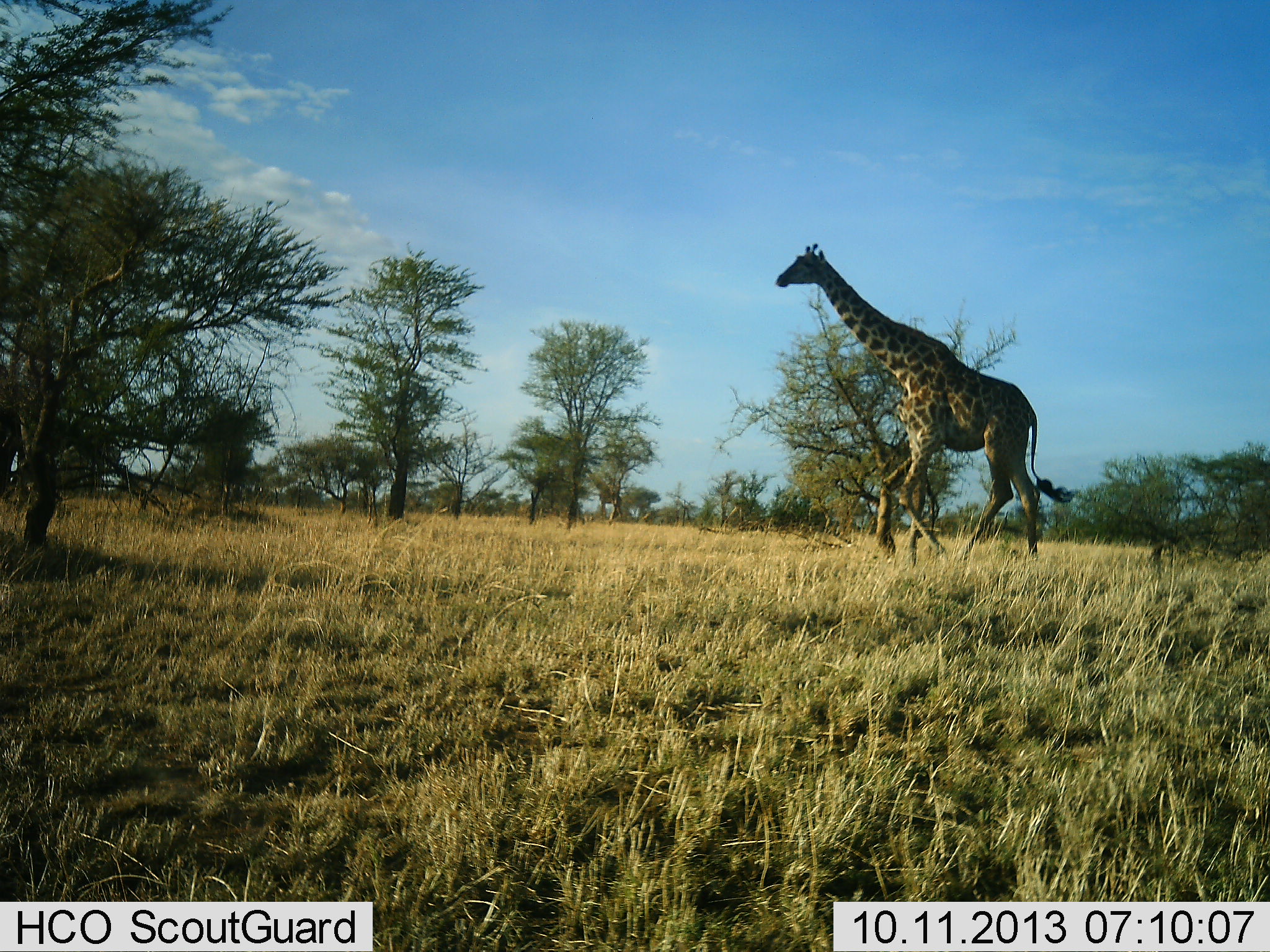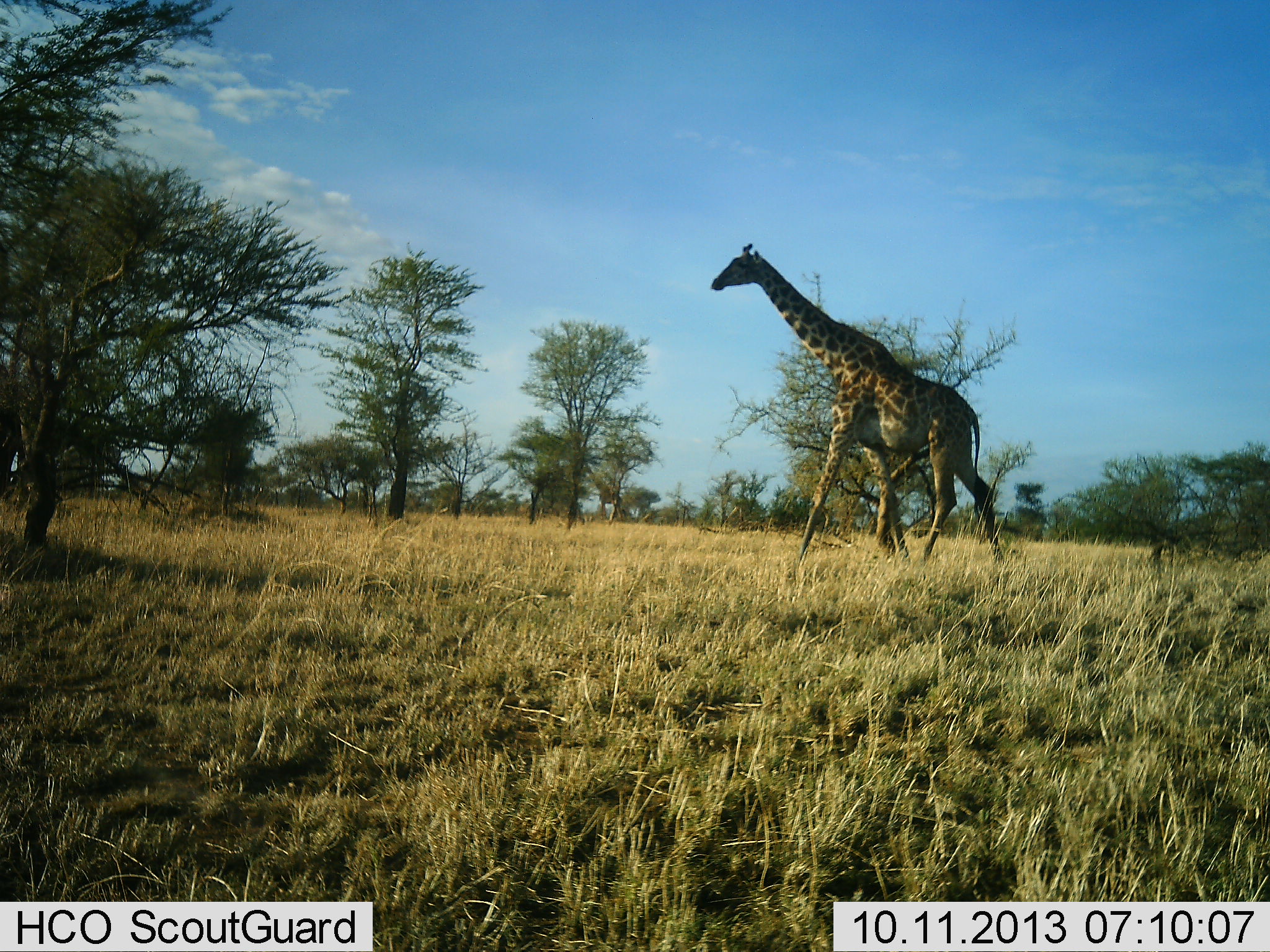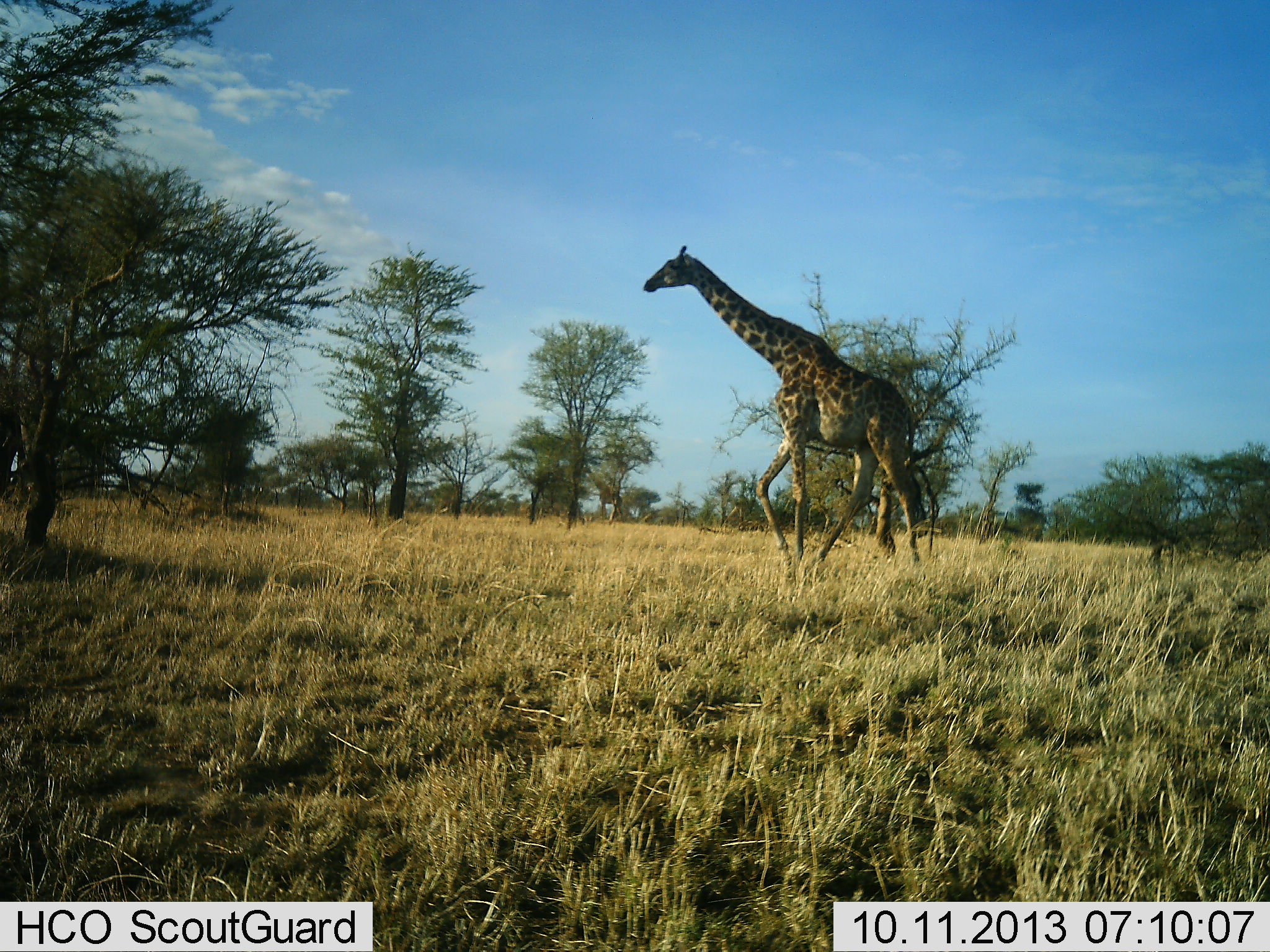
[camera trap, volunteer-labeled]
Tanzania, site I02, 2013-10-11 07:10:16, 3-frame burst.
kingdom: Animalia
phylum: Chordata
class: Mammalia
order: Artiodactyla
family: Giraffidae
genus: Giraffa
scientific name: Giraffa camelopardalis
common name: giraffe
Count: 1.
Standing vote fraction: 0%.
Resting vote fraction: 0%.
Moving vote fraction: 100%.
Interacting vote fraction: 0%.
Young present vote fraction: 0%.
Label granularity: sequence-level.